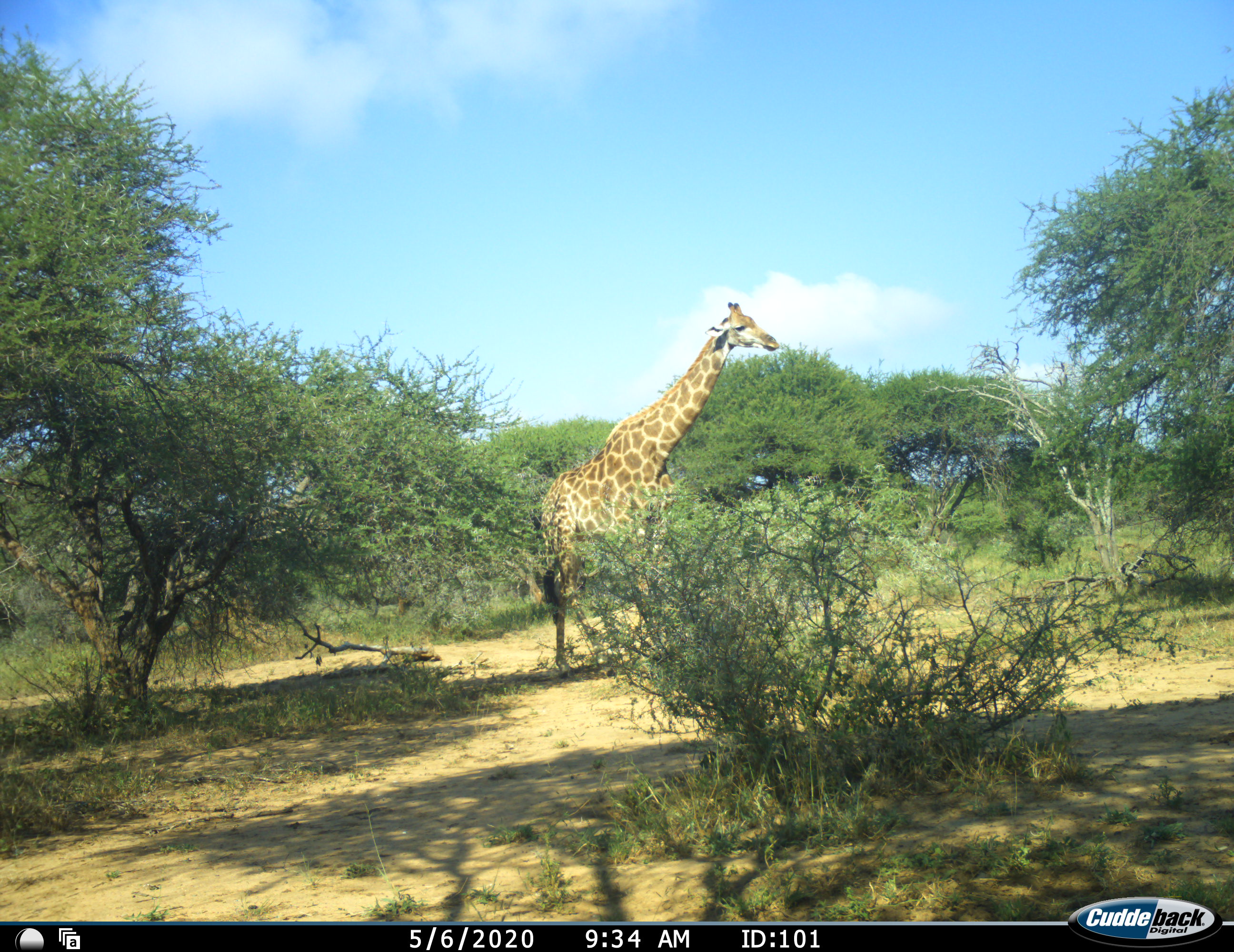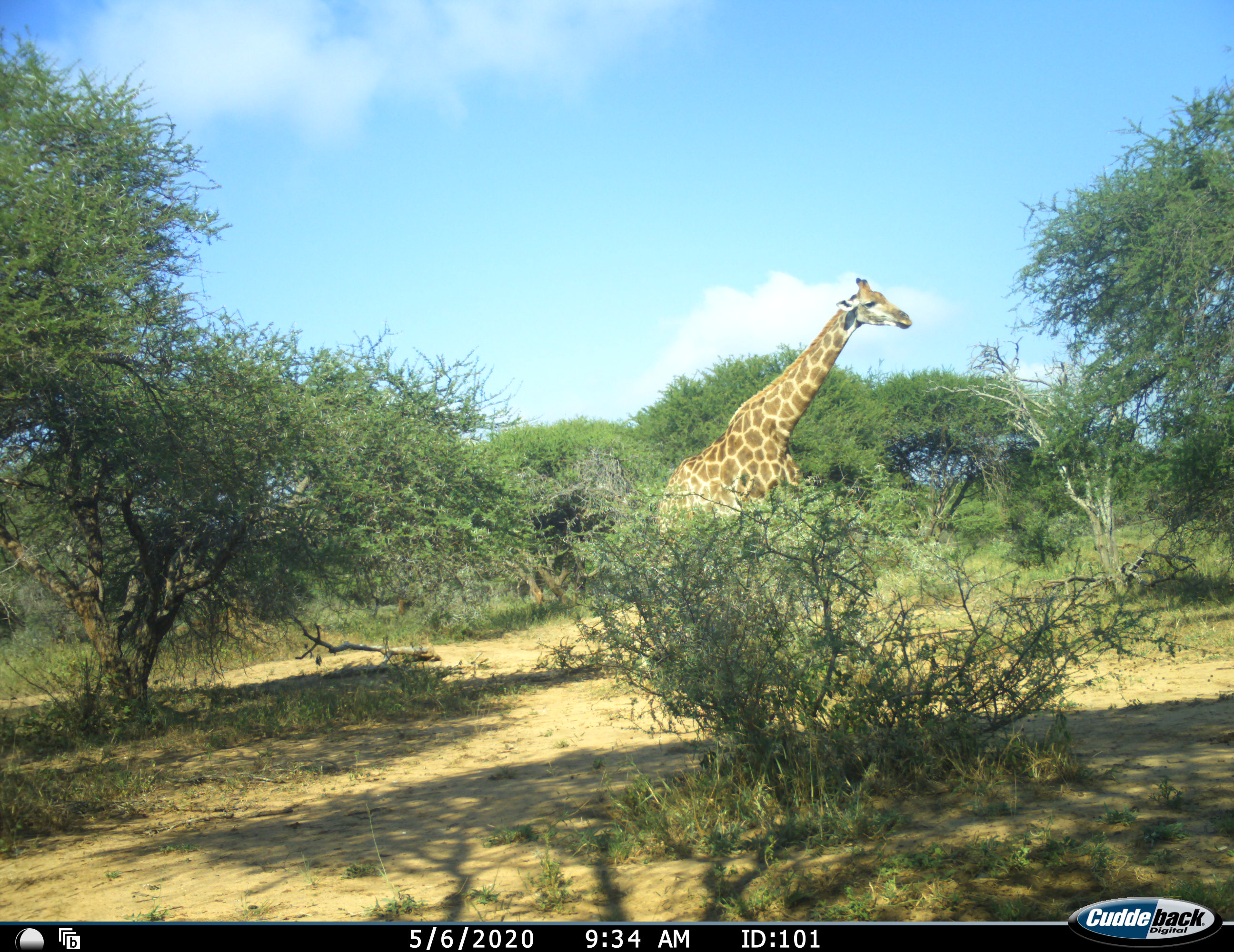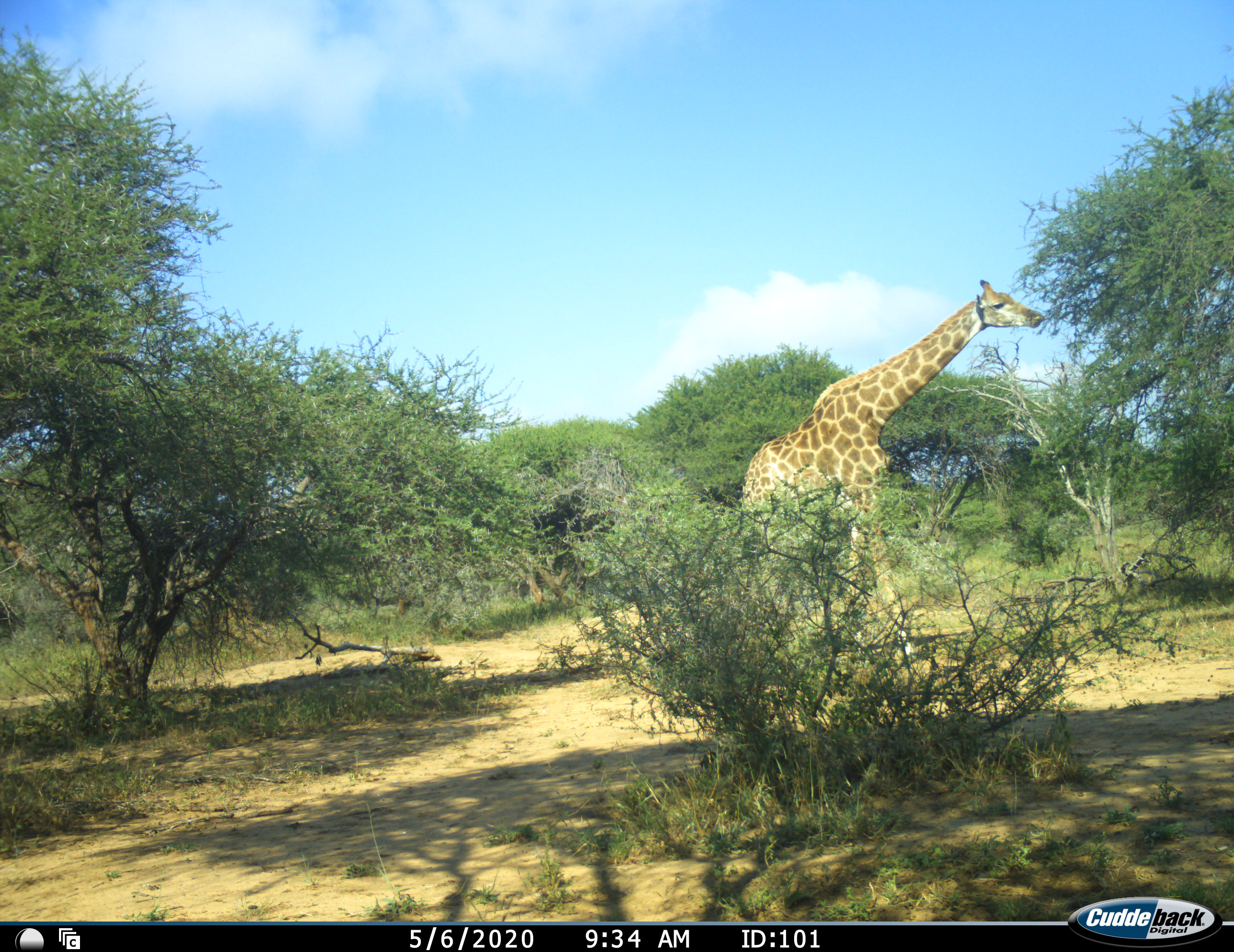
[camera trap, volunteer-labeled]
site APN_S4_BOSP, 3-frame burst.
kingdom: Animalia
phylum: Chordata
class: Mammalia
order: Artiodactyla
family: Giraffidae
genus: Giraffa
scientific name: Giraffa camelopardalis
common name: giraffe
Giraffe (Giraffa camelopardalis), count 1. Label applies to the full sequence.